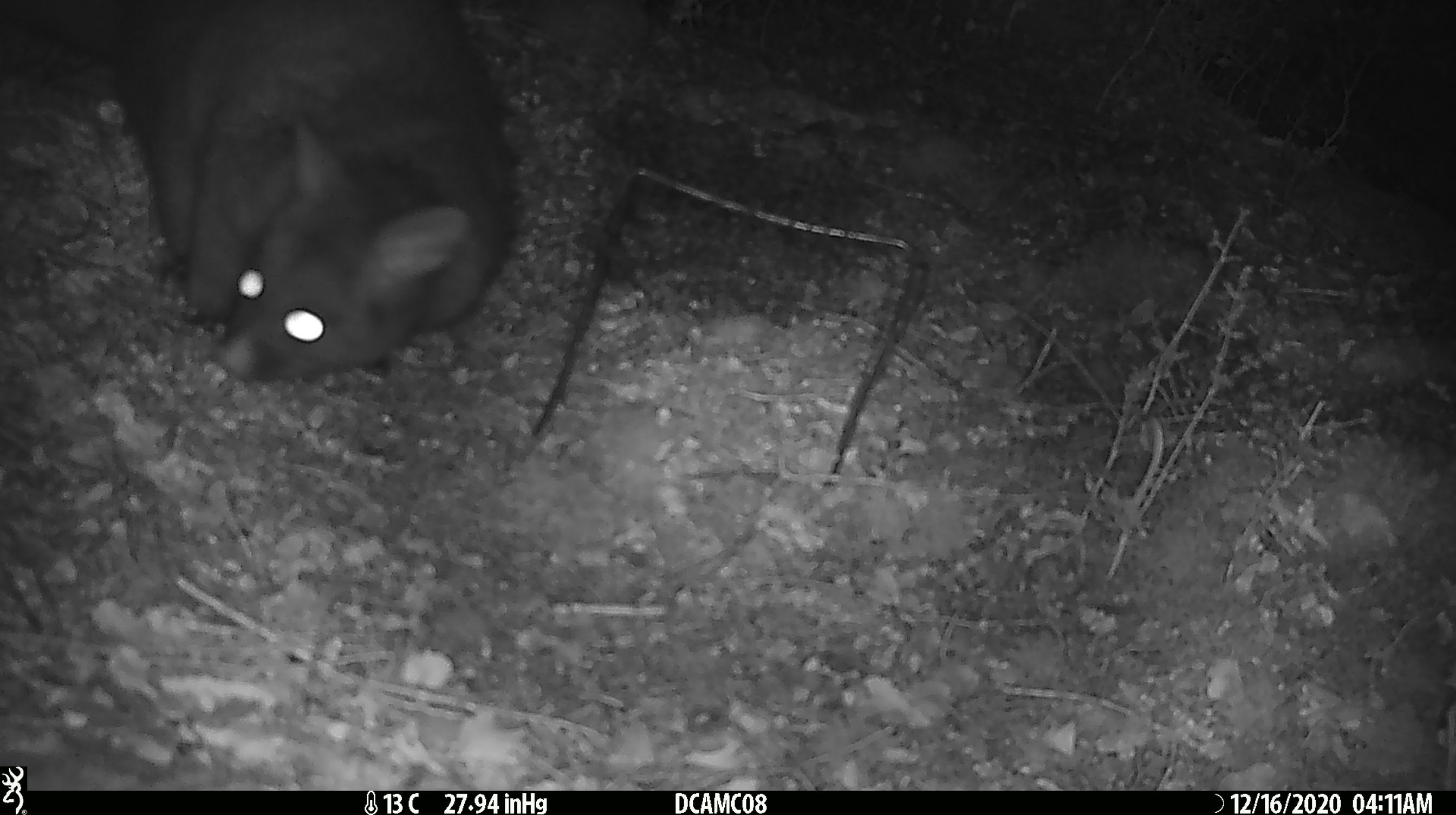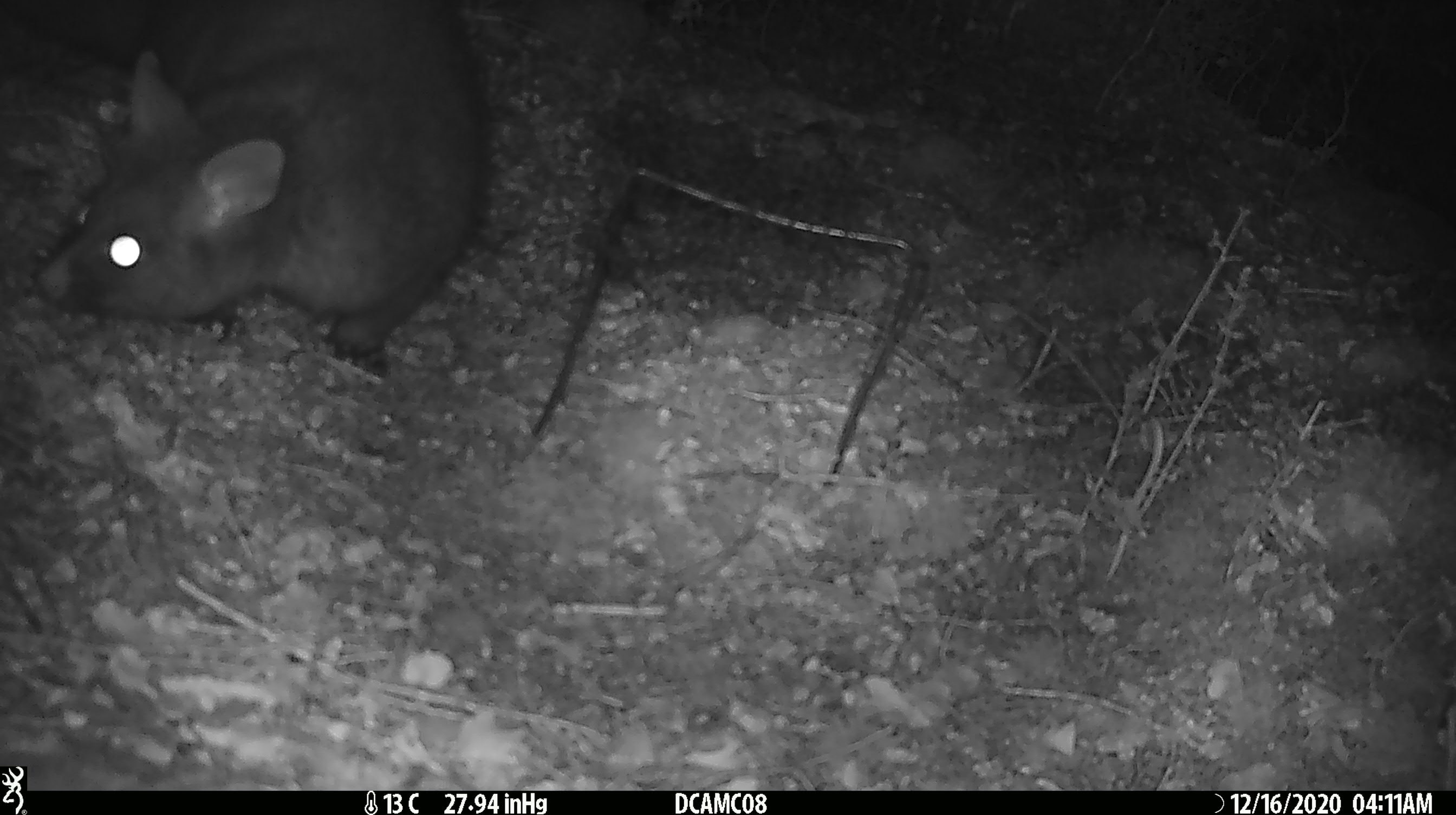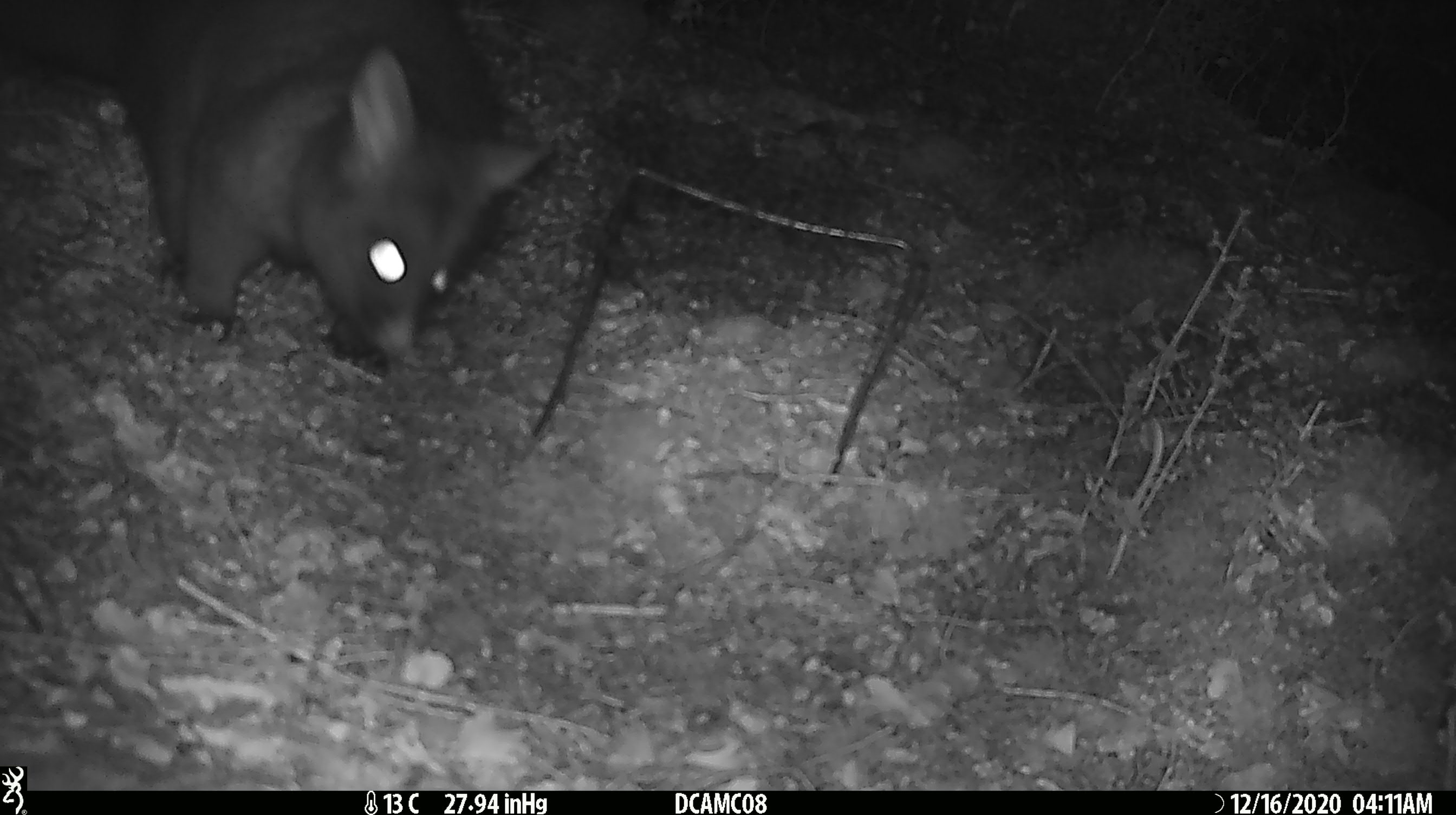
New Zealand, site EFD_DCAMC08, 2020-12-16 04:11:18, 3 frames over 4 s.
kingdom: Animalia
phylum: Chordata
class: Mammalia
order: Diprotodontia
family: Phalangeridae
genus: Trichosurus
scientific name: Trichosurus vulpecula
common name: common brushtail possum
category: possum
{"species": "possum (common brushtail possum) (Trichosurus vulpecula)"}